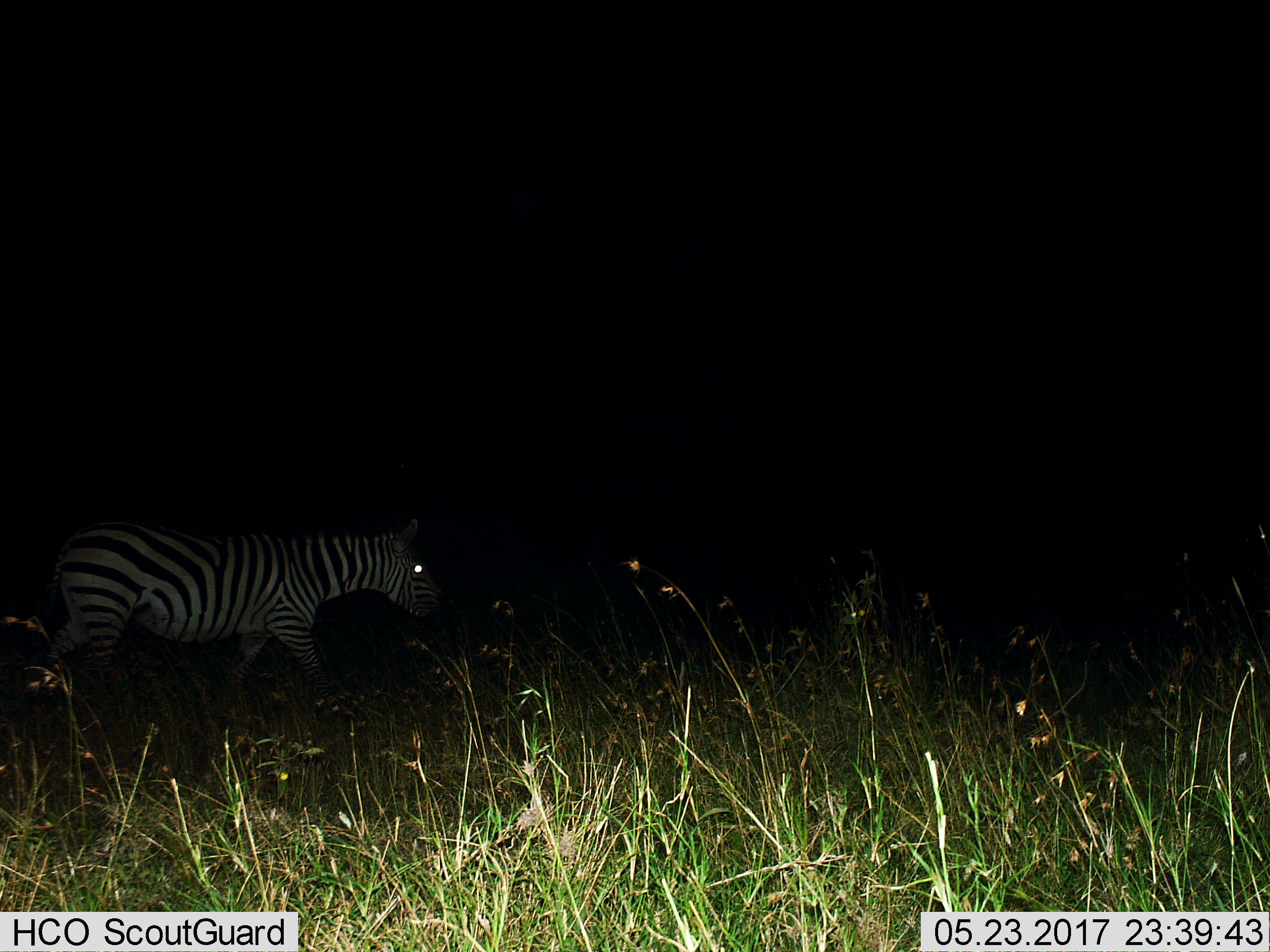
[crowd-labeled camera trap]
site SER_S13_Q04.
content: unidentified animal